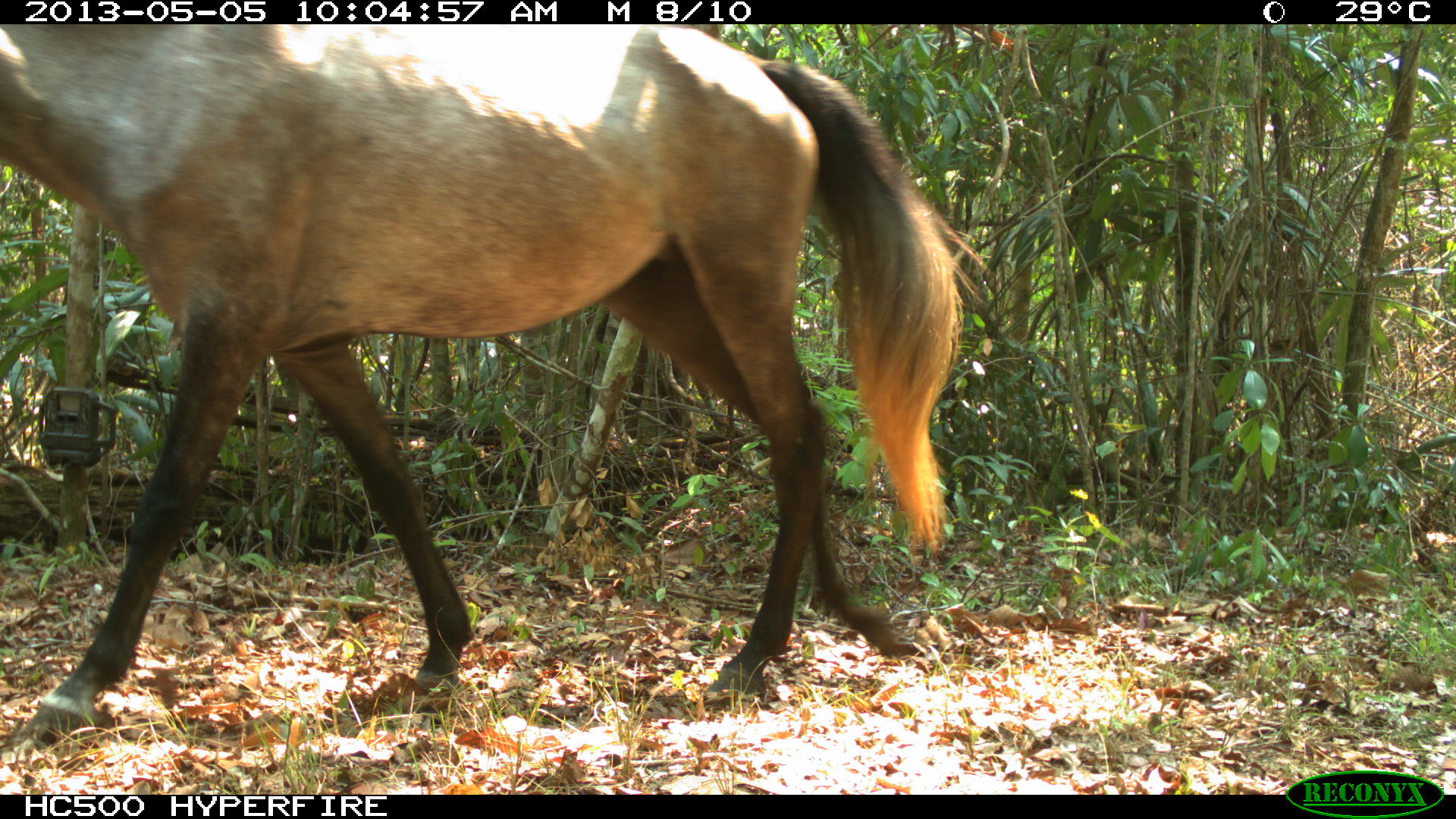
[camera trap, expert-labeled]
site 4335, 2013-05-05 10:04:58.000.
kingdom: Animalia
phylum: Chordata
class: Mammalia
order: Perissodactyla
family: Equidae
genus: Equus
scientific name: Equus ferus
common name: wild horse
Equus ferus (wild horse), count 3.